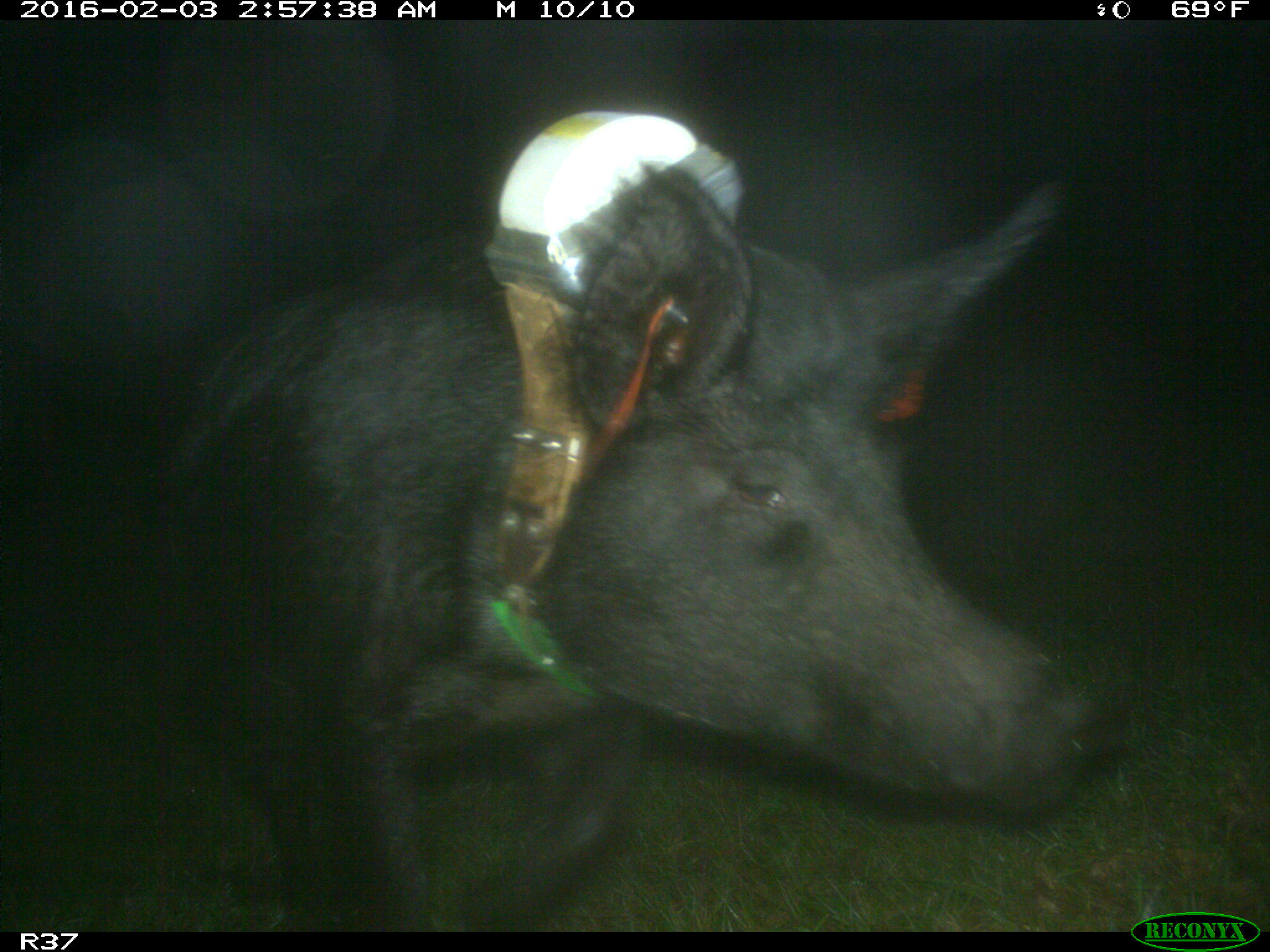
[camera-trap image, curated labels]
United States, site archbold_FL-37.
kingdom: Animalia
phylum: Chordata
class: Mammalia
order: Artiodactyla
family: Suidae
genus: Sus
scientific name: Sus scrofa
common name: wild boar